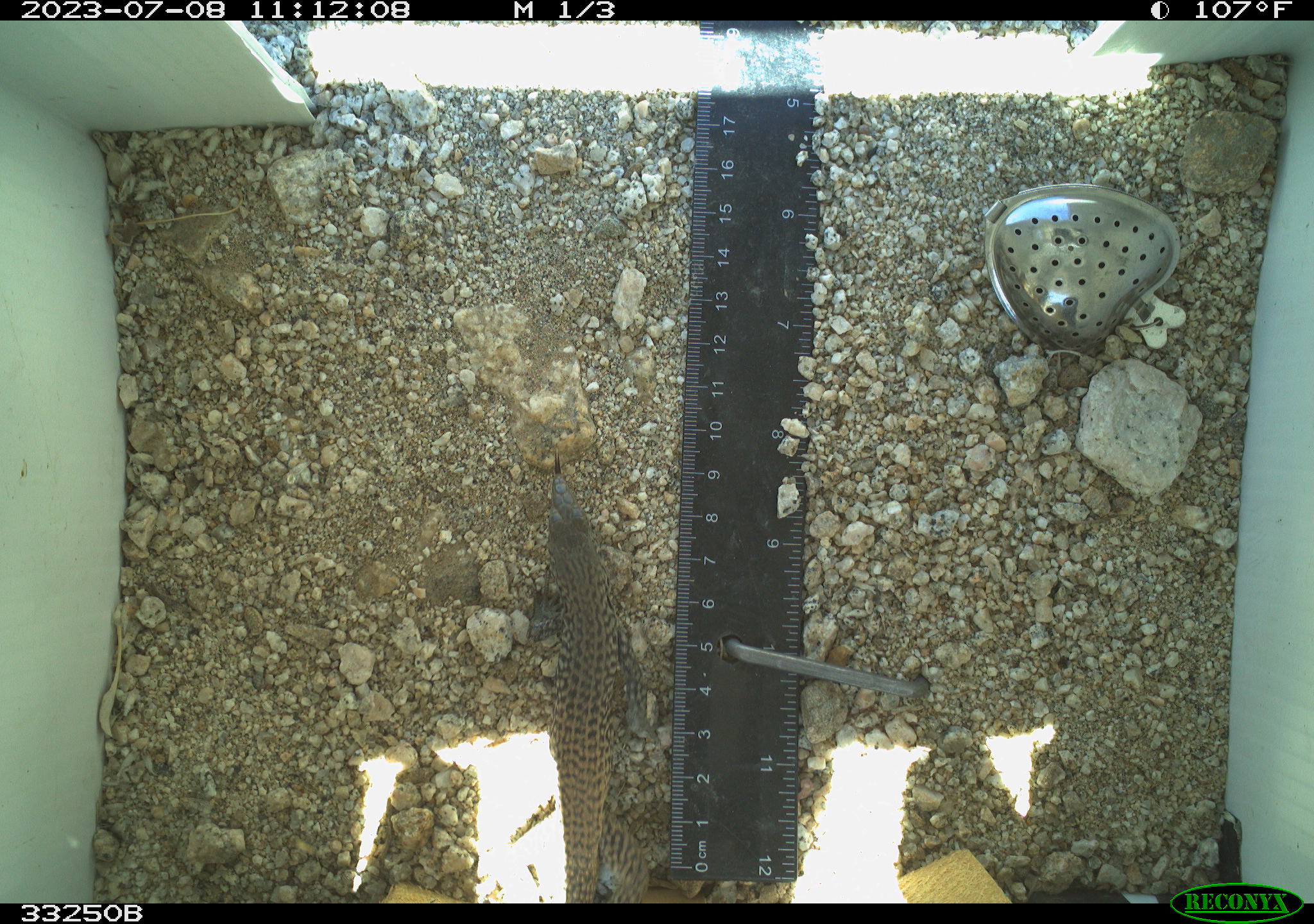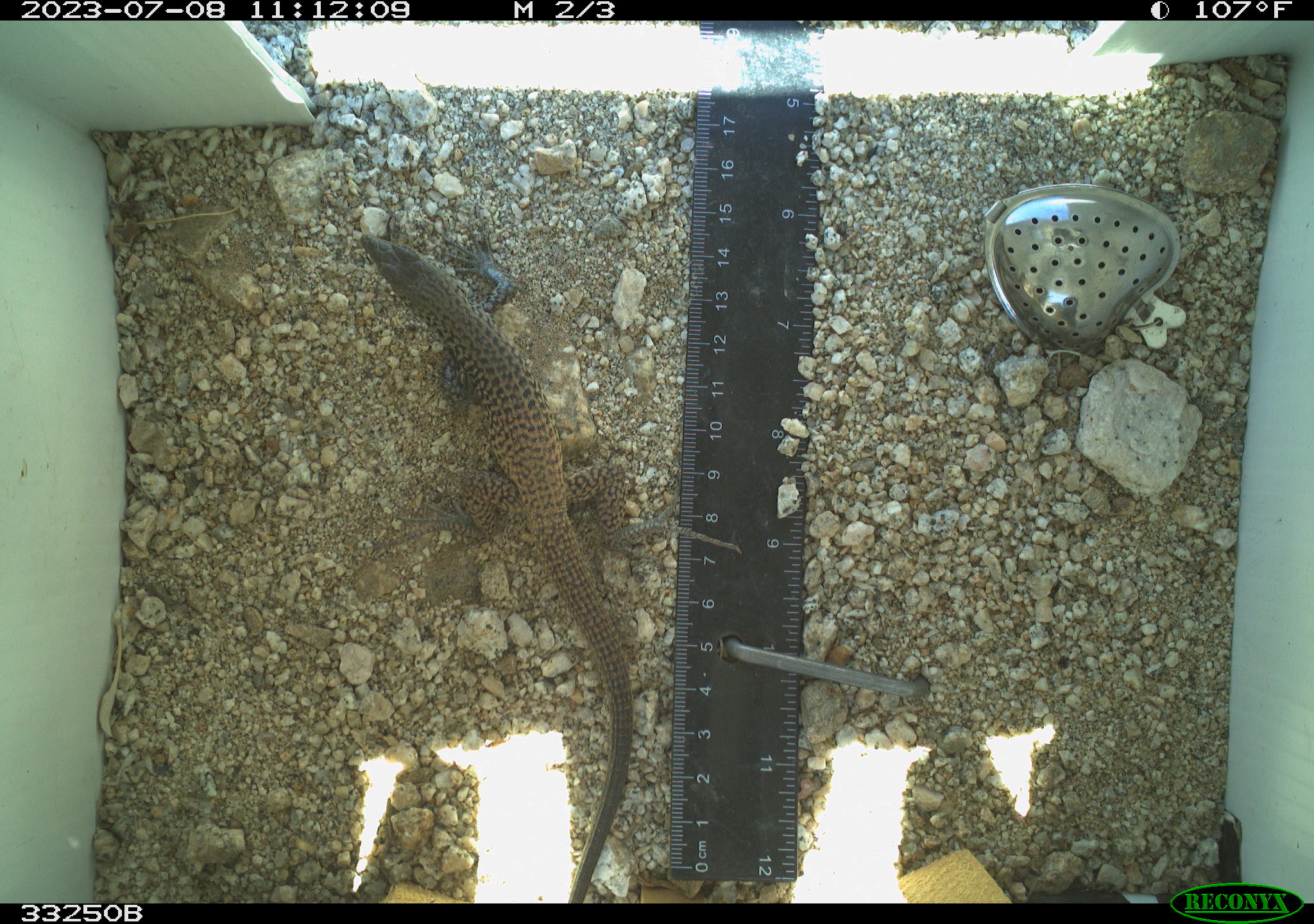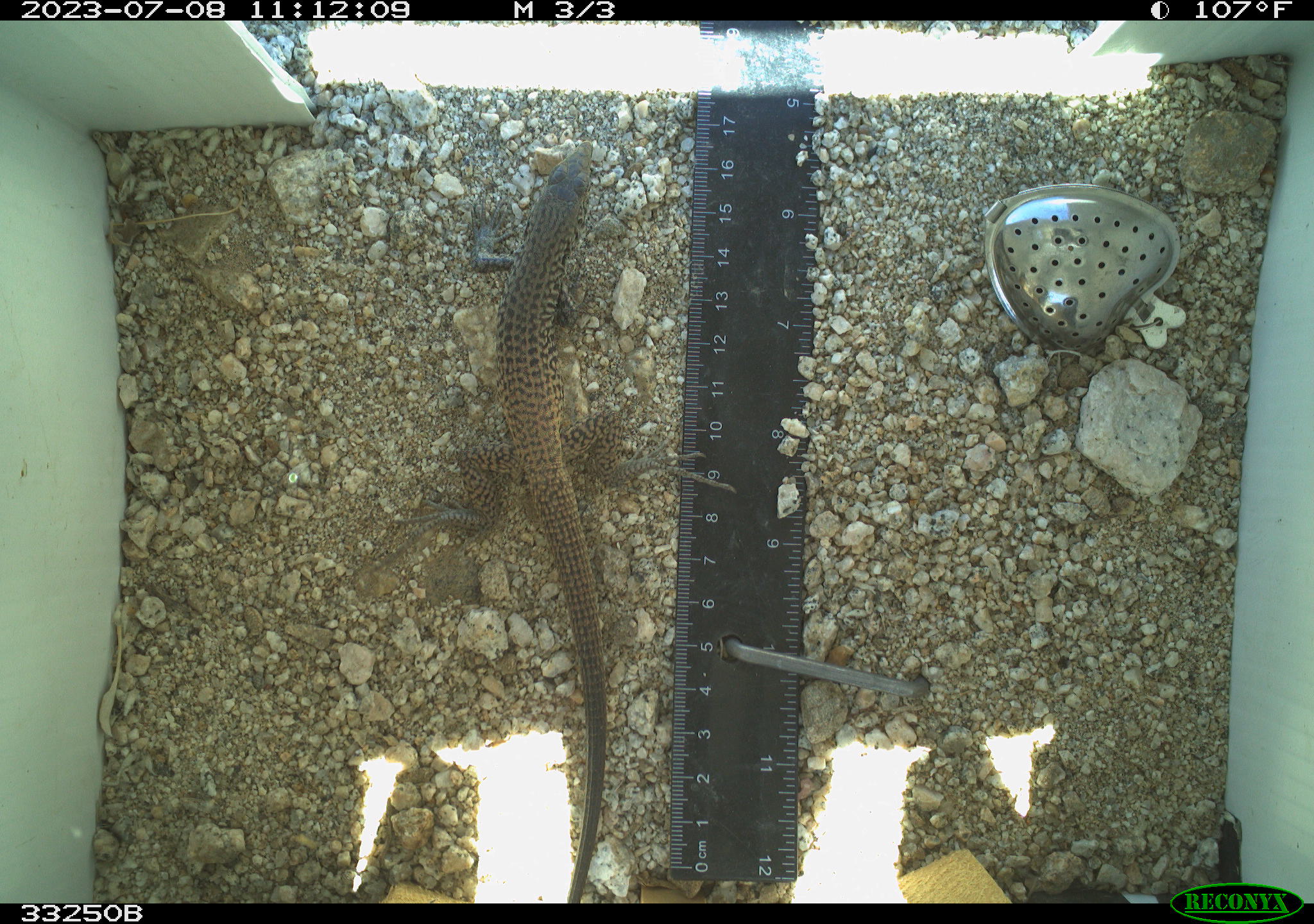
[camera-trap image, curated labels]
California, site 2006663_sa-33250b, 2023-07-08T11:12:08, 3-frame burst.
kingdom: Animalia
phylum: Chordata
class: Reptilia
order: Squamata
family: Teiidae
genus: Aspidoscelis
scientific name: Aspidoscelis tigris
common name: western whiptail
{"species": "western whiptail (Aspidoscelis tigris)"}